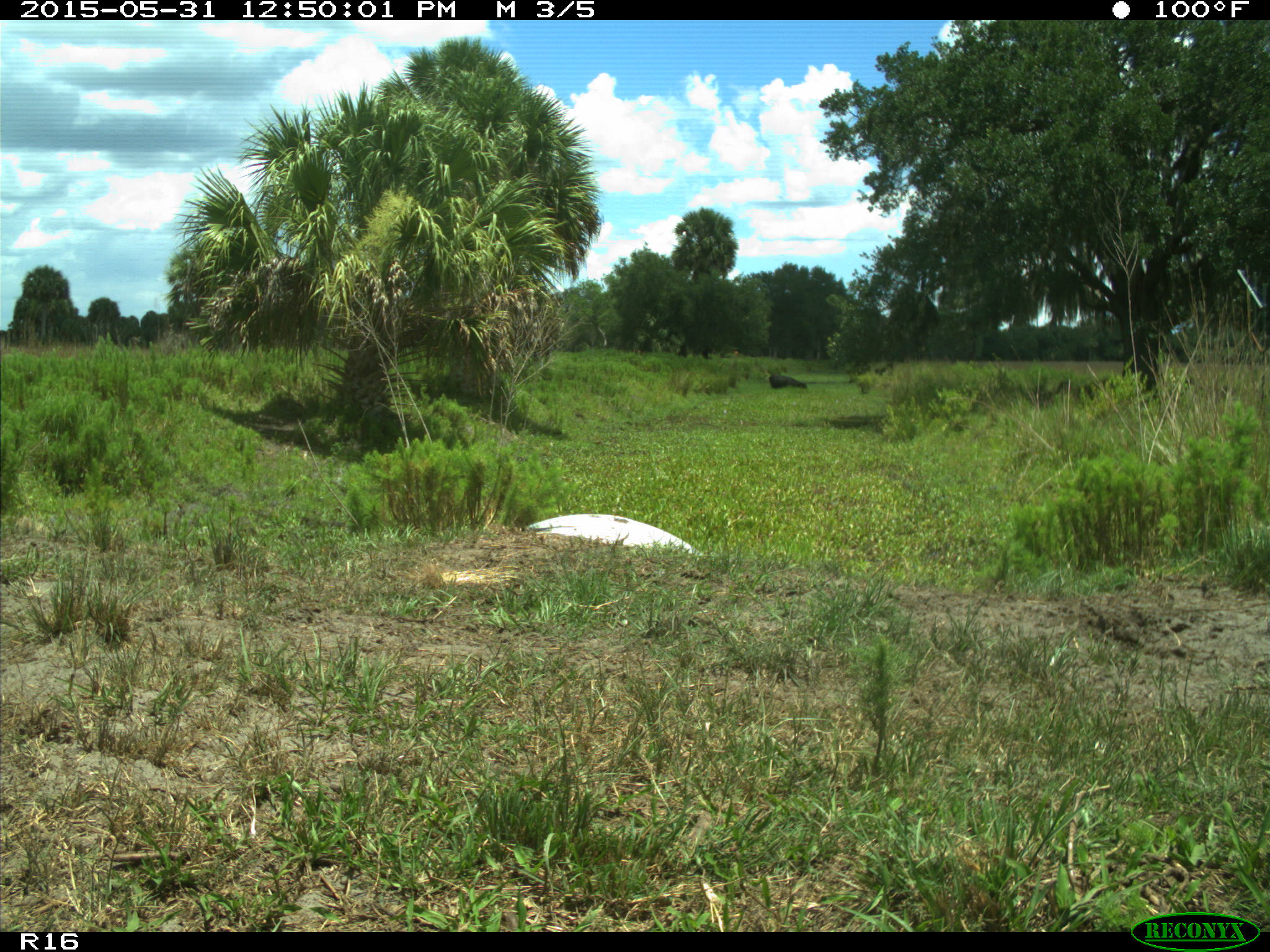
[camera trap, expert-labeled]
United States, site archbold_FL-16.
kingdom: Animalia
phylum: Chordata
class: Mammalia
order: Artiodactyla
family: Bovidae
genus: Bos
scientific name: Bos taurus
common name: domestic cow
Bos taurus (domestic cow).